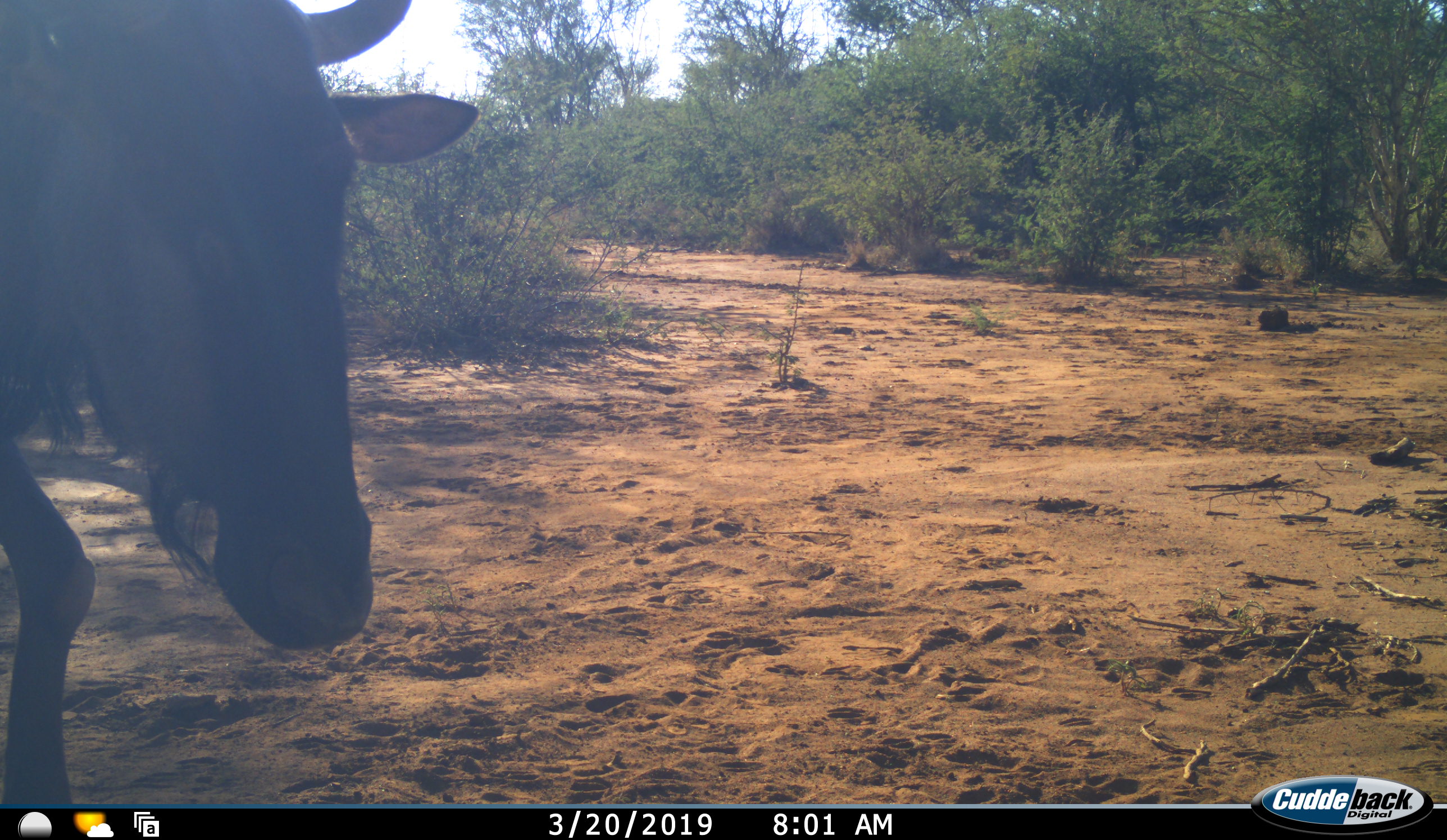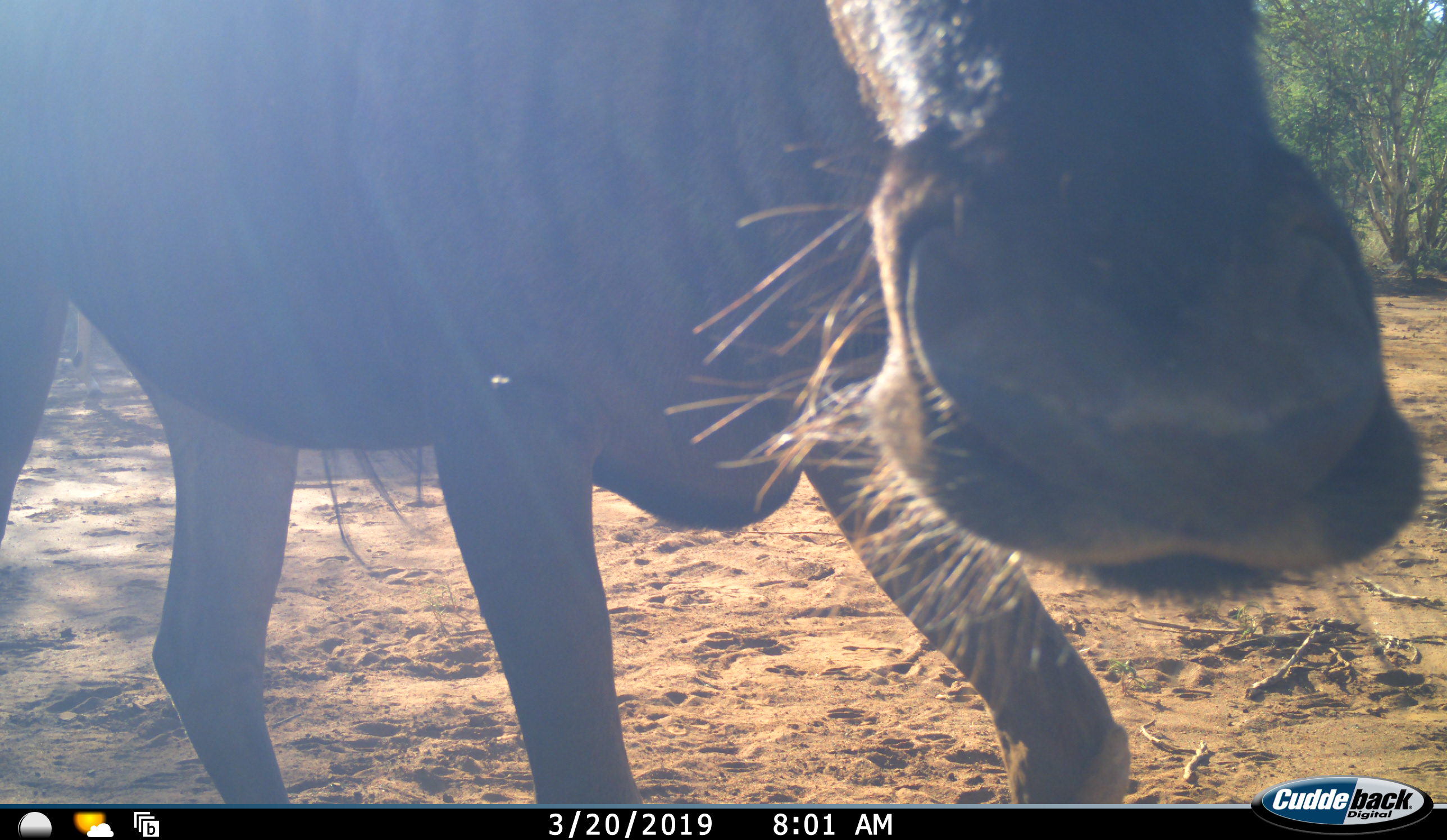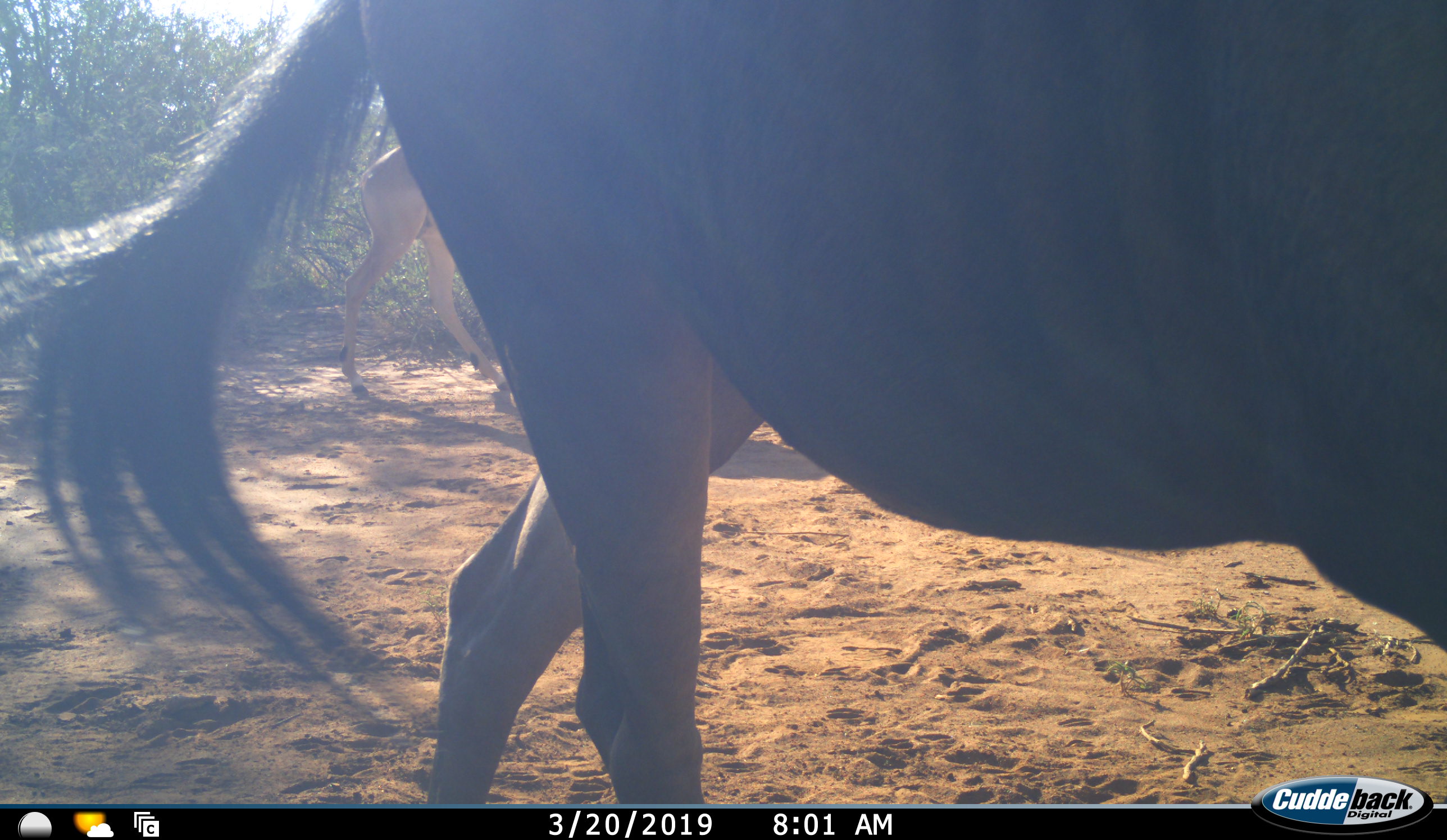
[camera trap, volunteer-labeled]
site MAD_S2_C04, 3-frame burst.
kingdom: Animalia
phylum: Chordata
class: Mammalia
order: Artiodactyla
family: Bovidae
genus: Aepyceros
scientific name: Aepyceros melampus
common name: impala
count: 1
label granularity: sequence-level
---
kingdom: Animalia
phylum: Chordata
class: Mammalia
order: Artiodactyla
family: Bovidae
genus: Connochaetes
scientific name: Connochaetes taurinus taurinus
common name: blue wildebeest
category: wildebeestblue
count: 1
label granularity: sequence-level